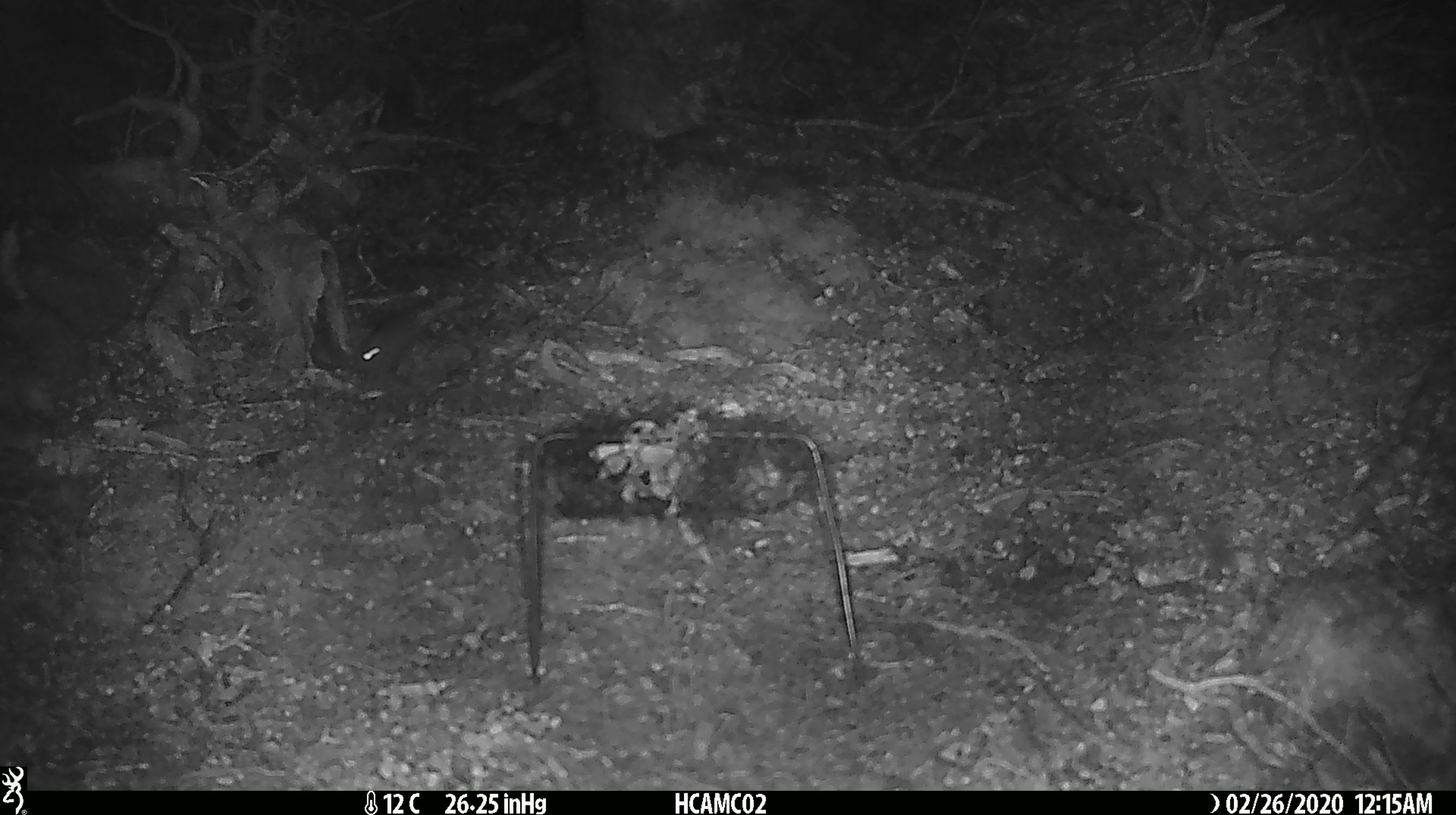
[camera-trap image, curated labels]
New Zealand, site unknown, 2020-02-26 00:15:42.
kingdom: Animalia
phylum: Chordata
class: Mammalia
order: Rodentia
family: Muridae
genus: Mus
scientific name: Mus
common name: mouse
Mouse (Mus).